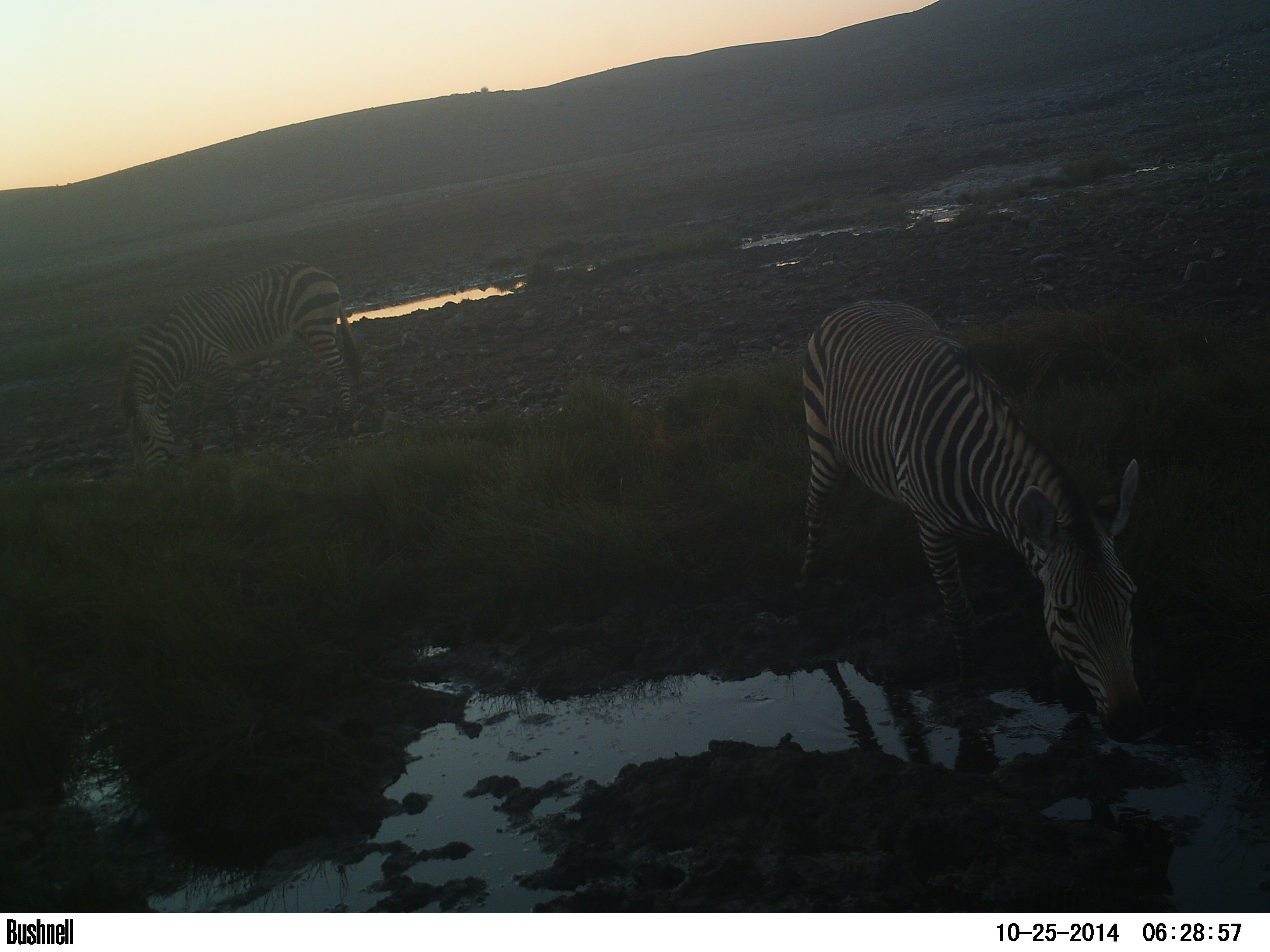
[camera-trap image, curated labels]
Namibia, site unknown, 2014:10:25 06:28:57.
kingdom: Animalia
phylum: Chordata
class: Mammalia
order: Perissodactyla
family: Equidae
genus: Equus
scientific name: Equus zebra hartmannae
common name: hartmann's mountain zebra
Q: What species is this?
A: Equus zebra hartmannae (hartmann's mountain zebra).